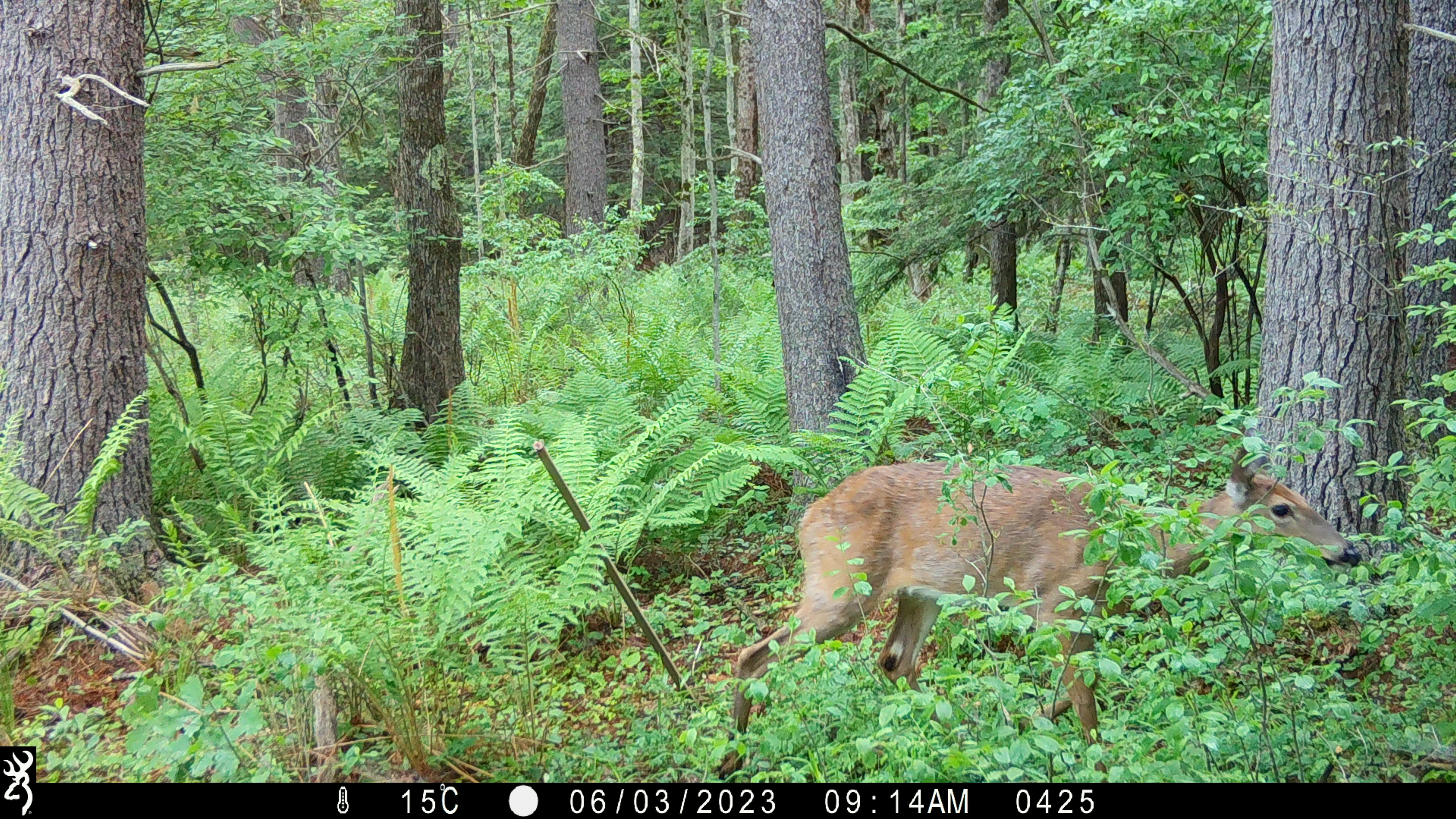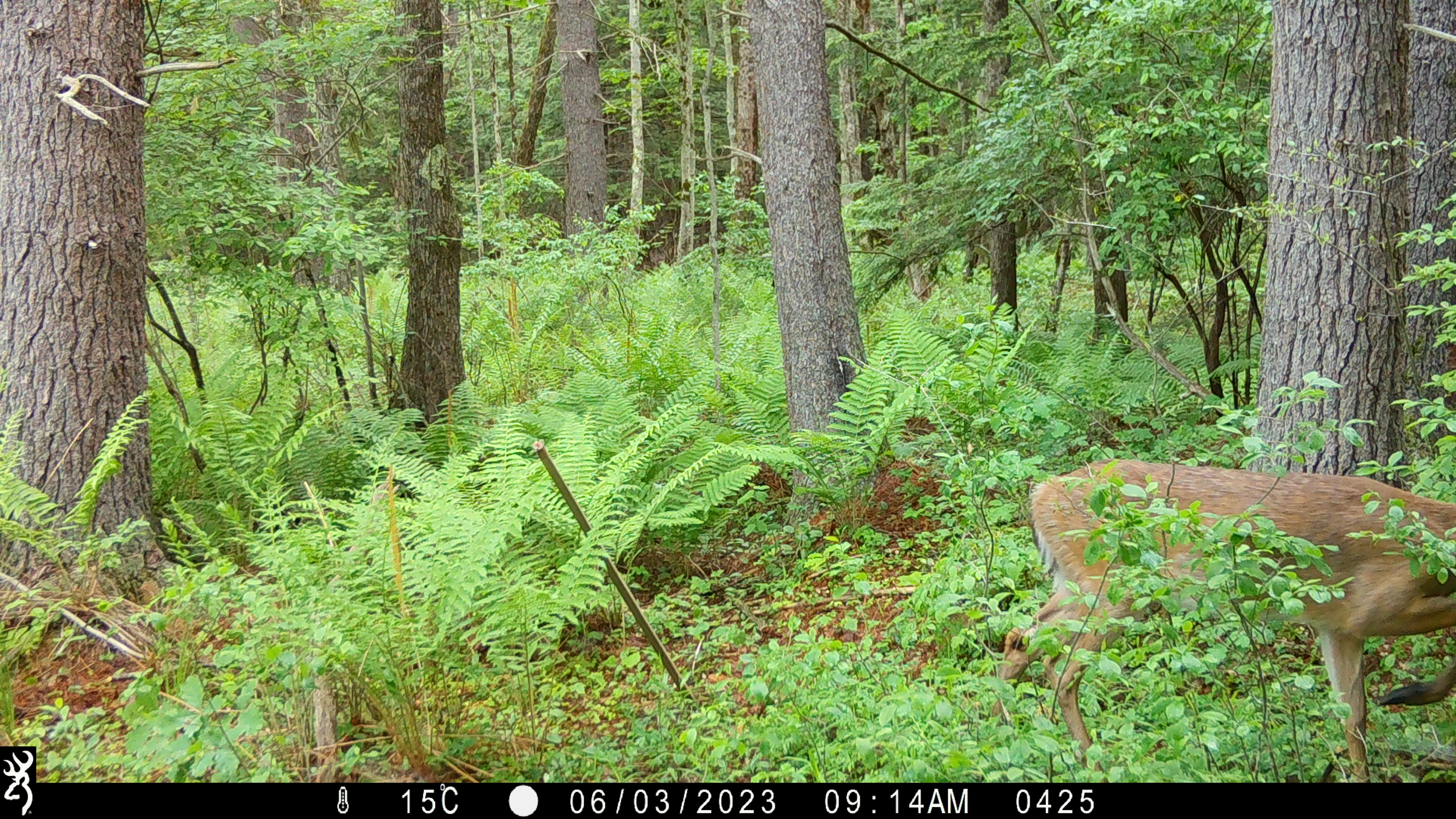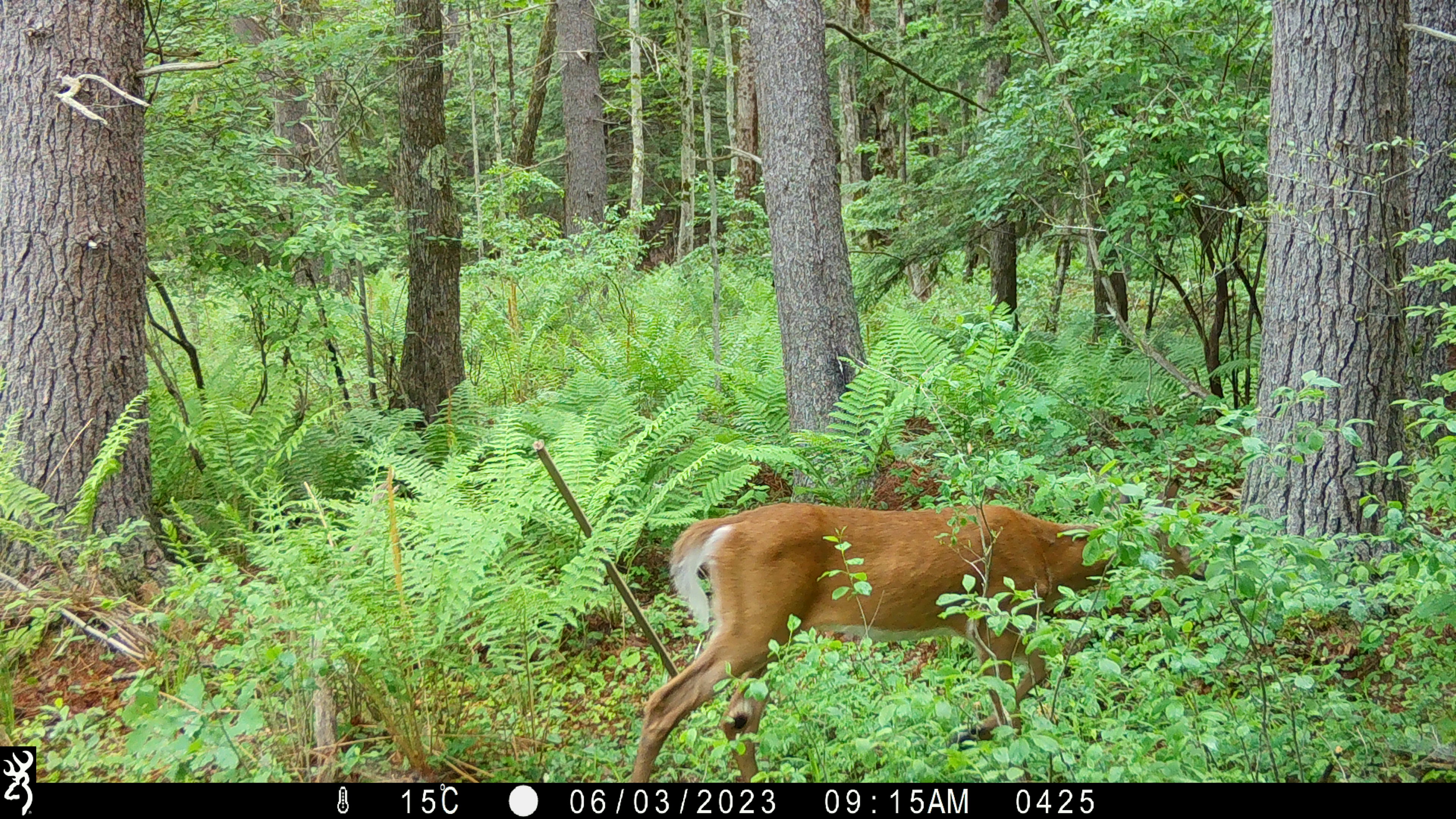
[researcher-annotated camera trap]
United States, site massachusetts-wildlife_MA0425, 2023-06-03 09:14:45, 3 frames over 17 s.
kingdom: Animalia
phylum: Chordata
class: Mammalia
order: Artiodactyla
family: Cervidae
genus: Odocoileus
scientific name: Odocoileus virginianus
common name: white-tailed deer